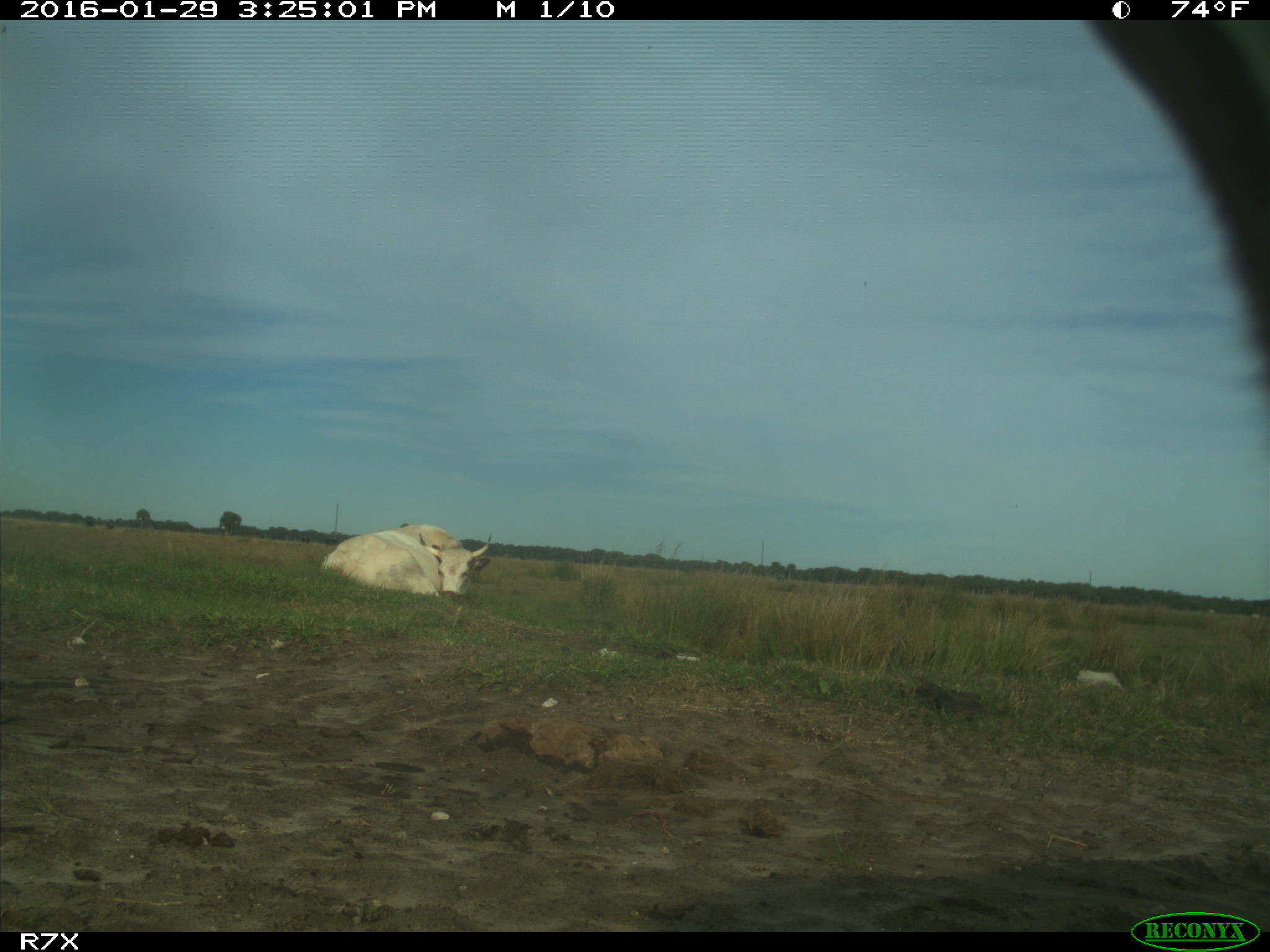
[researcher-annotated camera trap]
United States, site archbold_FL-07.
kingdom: Animalia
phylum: Chordata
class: Mammalia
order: Artiodactyla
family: Bovidae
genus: Bos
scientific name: Bos taurus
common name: domestic cow